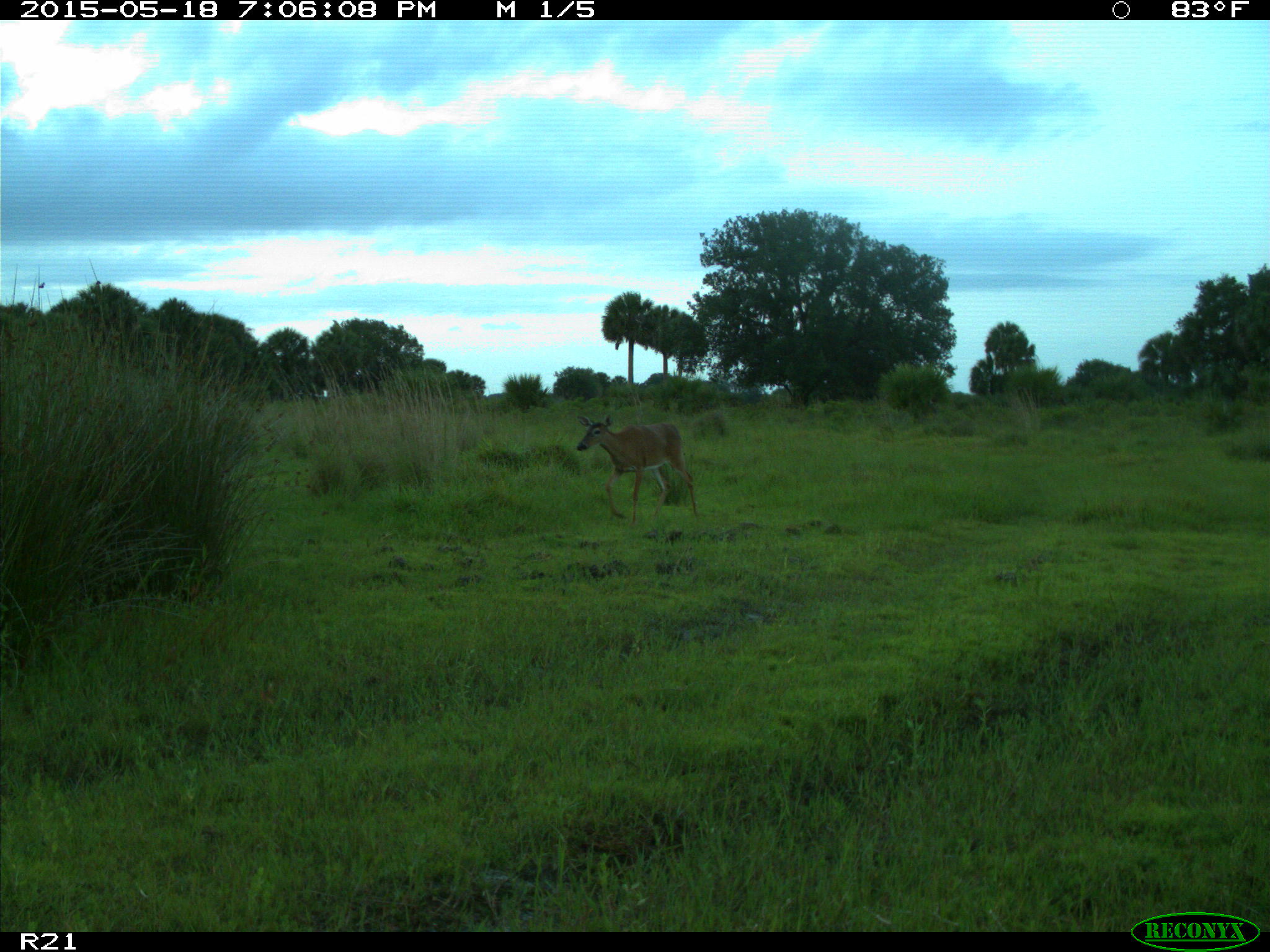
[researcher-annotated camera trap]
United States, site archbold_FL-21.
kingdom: Animalia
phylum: Chordata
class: Mammalia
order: Artiodactyla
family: Cervidae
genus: Odocoileus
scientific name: Odocoileus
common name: deer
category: unidentified deer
Unidentified deer (deer) (Odocoileus).